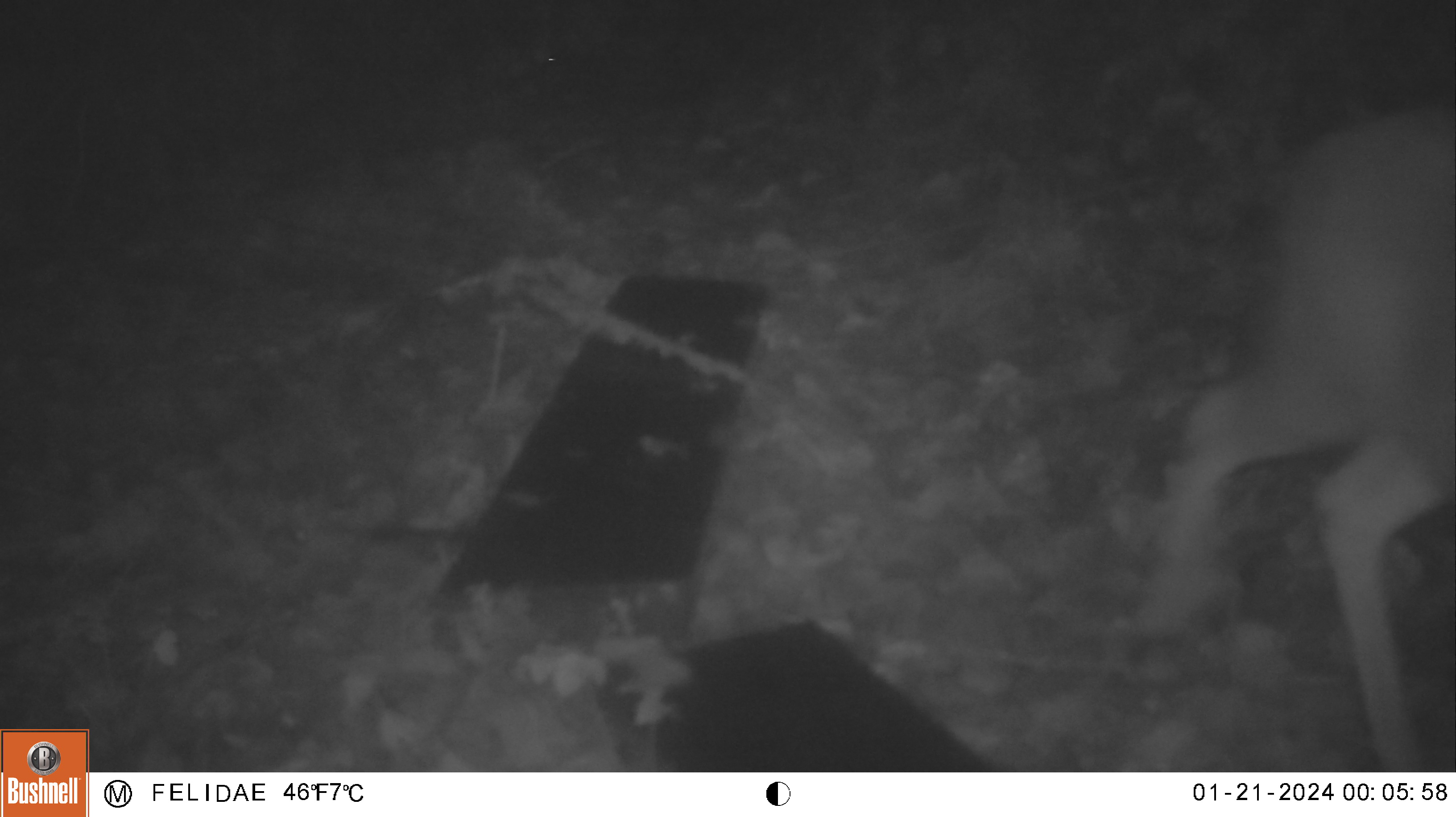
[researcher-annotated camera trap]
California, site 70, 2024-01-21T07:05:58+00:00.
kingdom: Animalia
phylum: Chordata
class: Mammalia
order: Artiodactyla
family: Cervidae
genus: Odocoileus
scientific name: Odocoileus hemionus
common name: mule deer